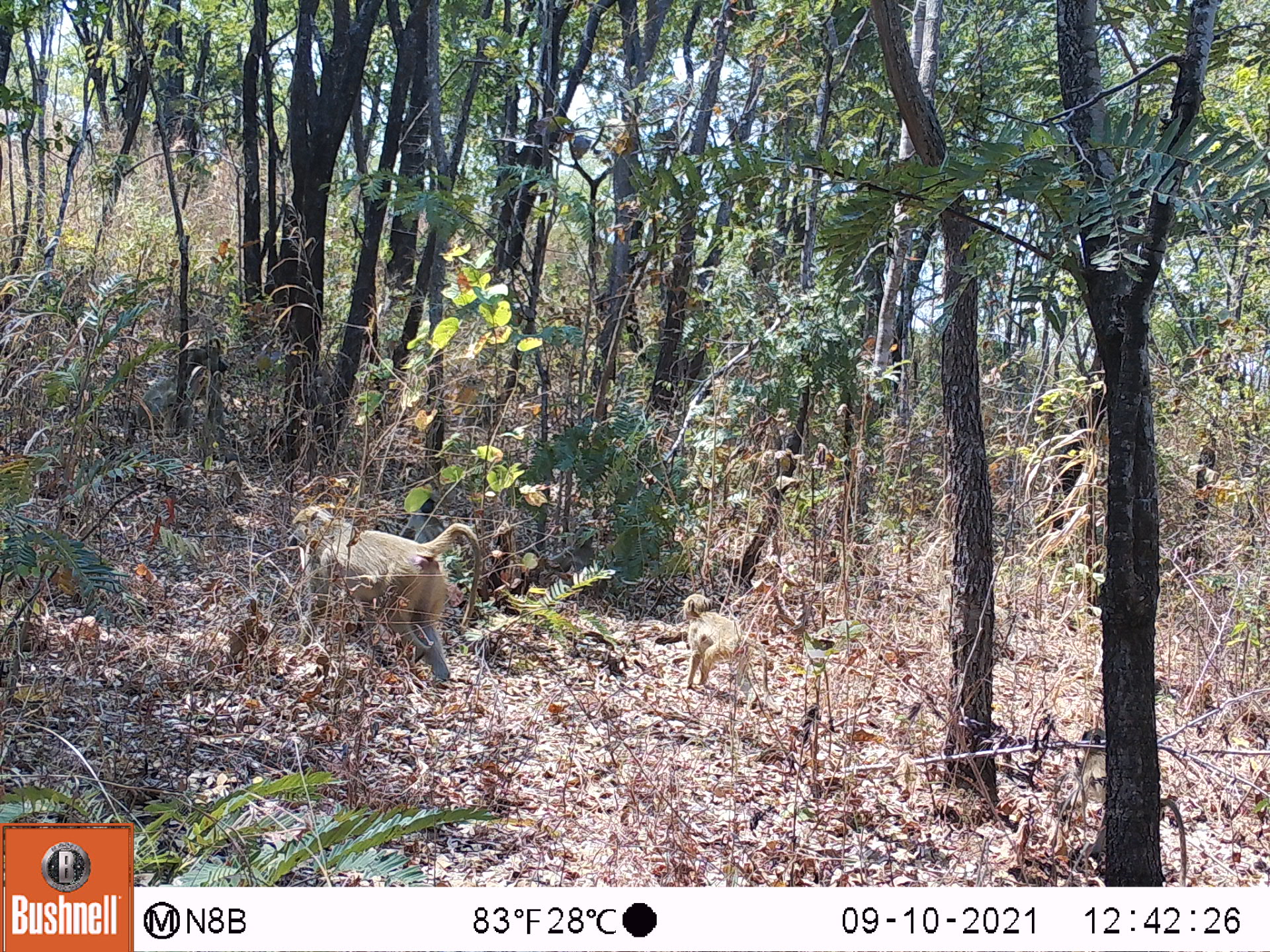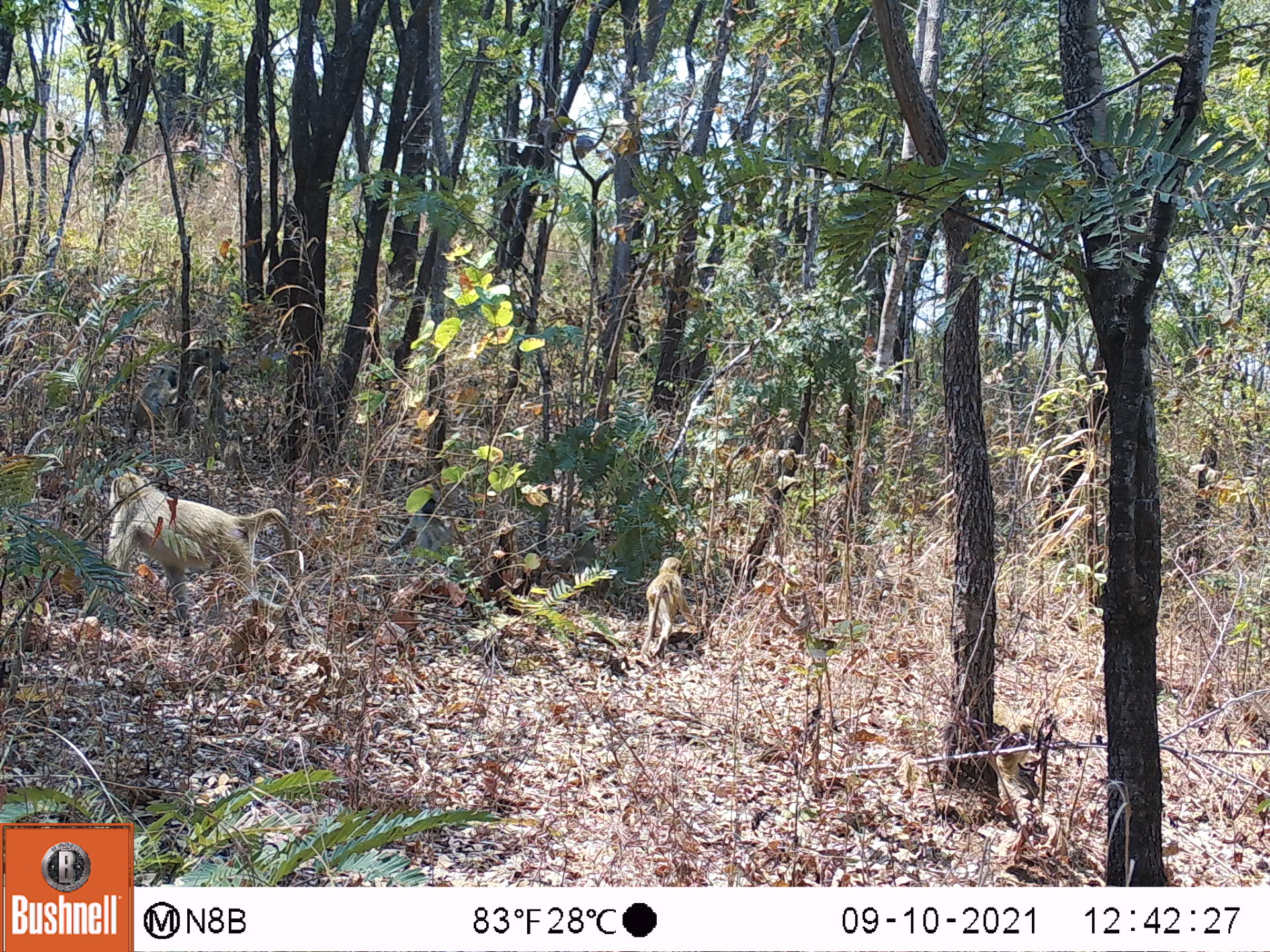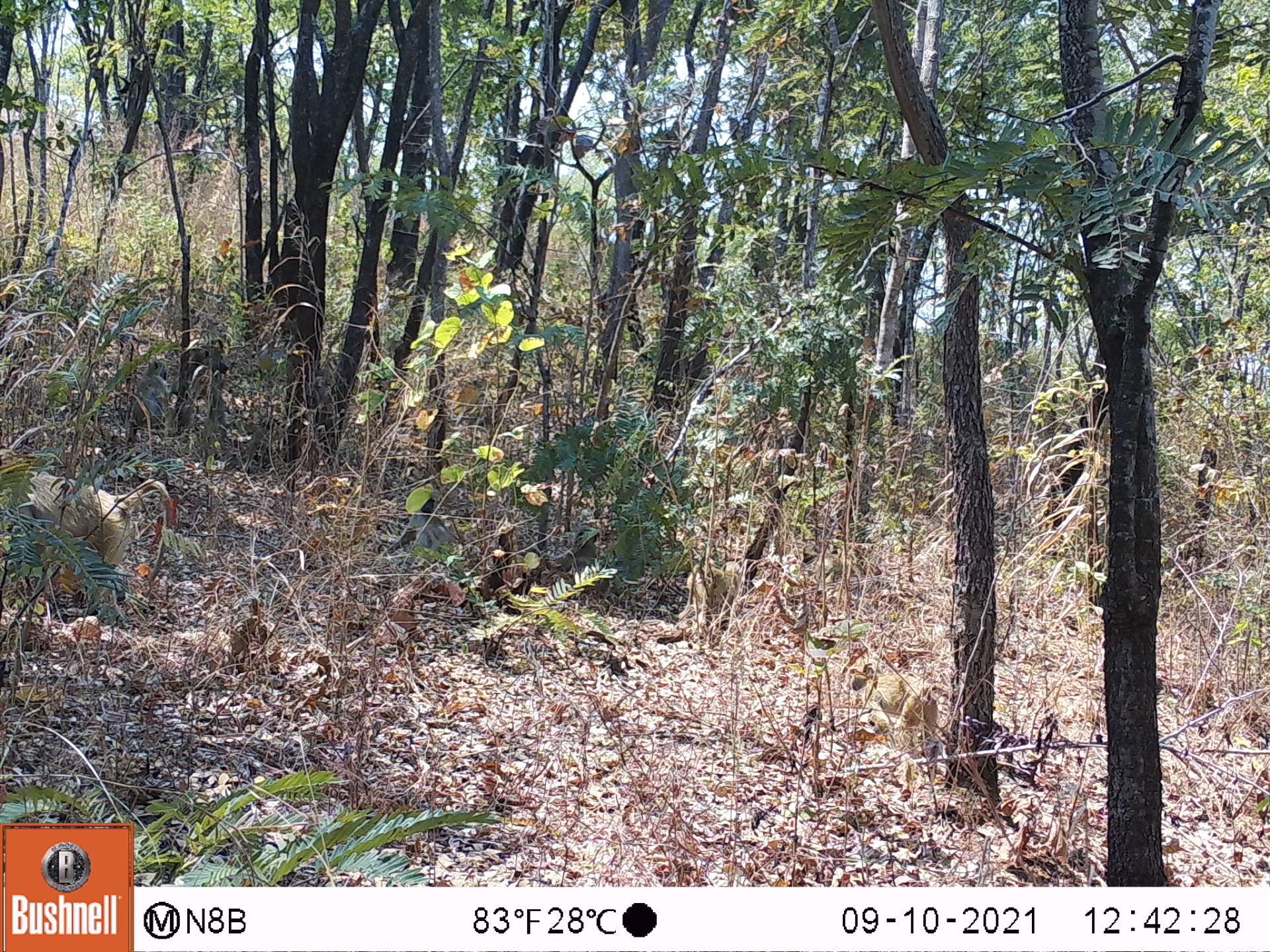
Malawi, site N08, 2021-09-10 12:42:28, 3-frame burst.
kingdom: Animalia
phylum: Chordata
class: Mammalia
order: Primates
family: Cercopithecidae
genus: Papio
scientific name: Papio cynocephalus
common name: yellow baboon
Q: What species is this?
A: Yellow baboon (Papio cynocephalus).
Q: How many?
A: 4.